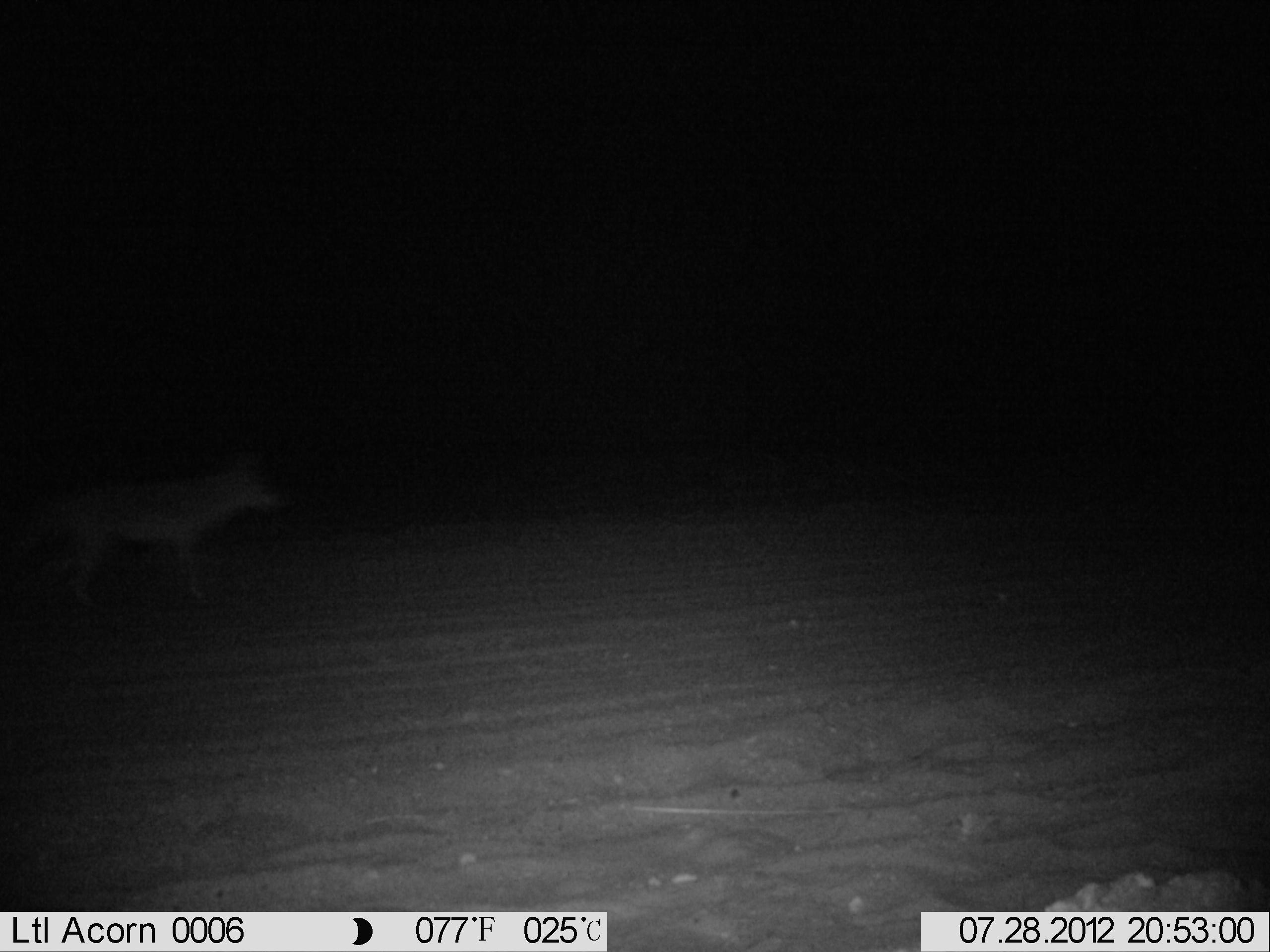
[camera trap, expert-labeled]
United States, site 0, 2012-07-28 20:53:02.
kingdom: Animalia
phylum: Chordata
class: Mammalia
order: Carnivora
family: Canidae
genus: Canis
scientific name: Canis latrans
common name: coyote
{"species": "coyote (Canis latrans)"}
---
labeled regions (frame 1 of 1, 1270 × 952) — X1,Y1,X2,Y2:
coyote: 19,456,294,626